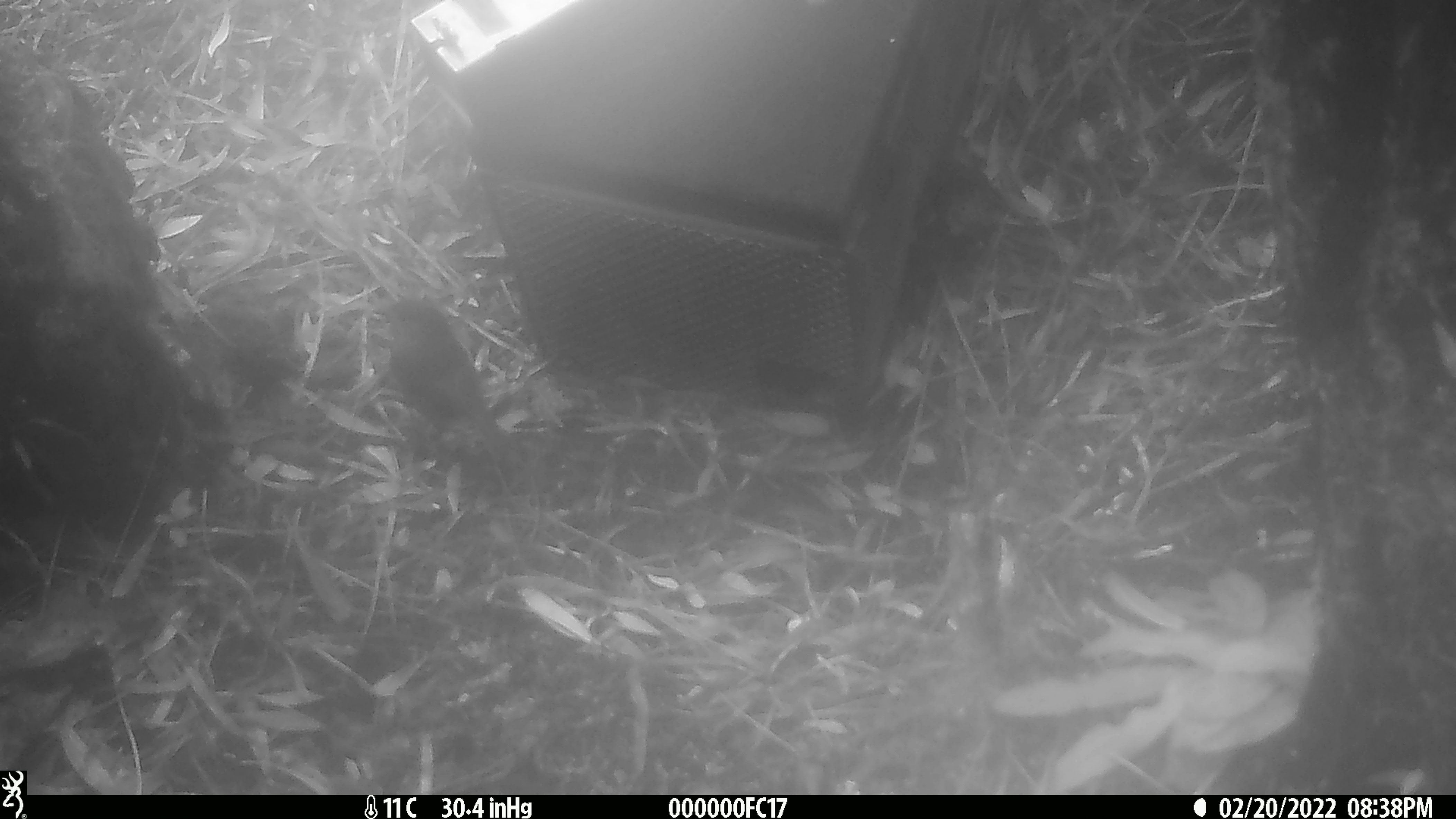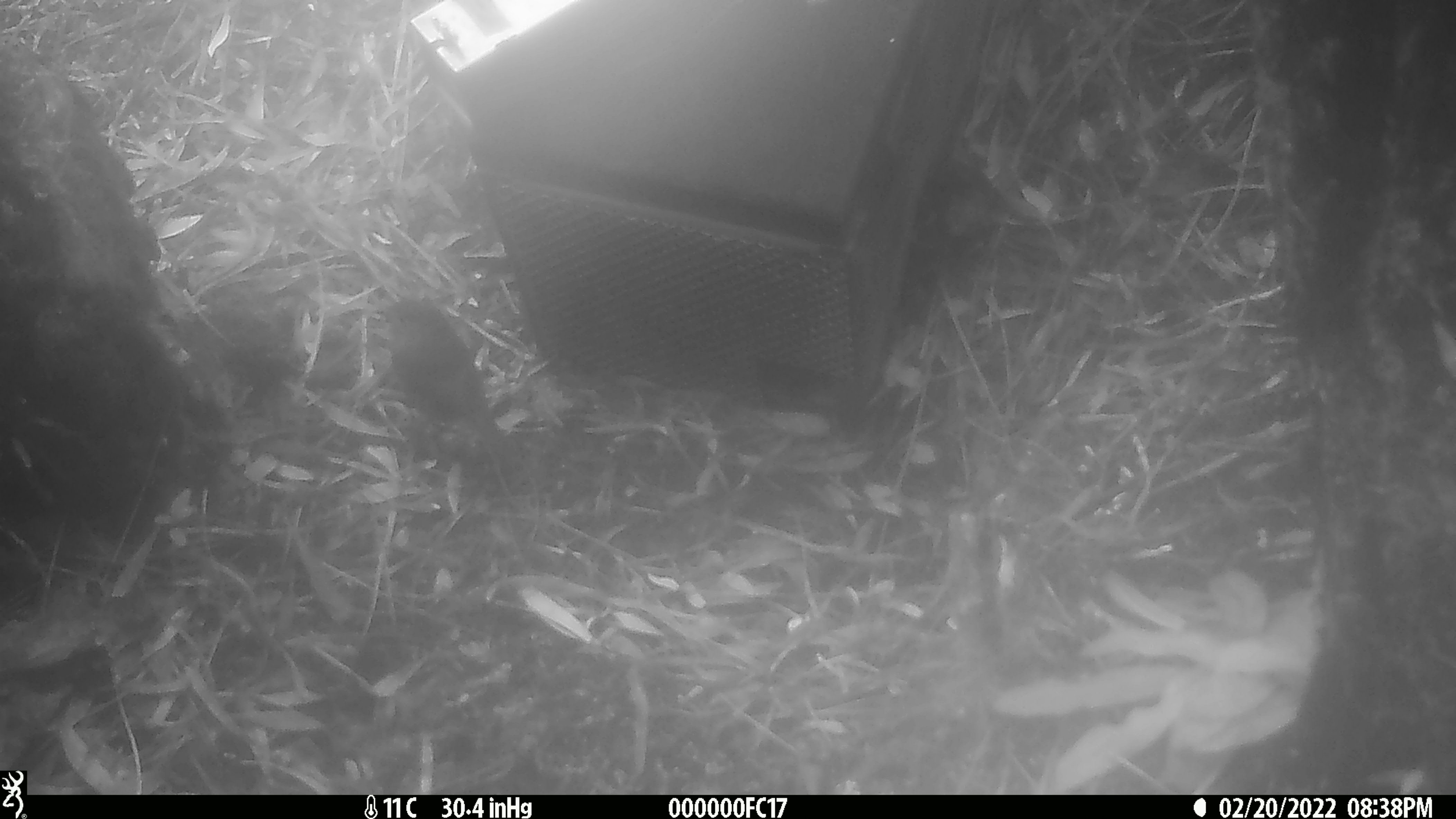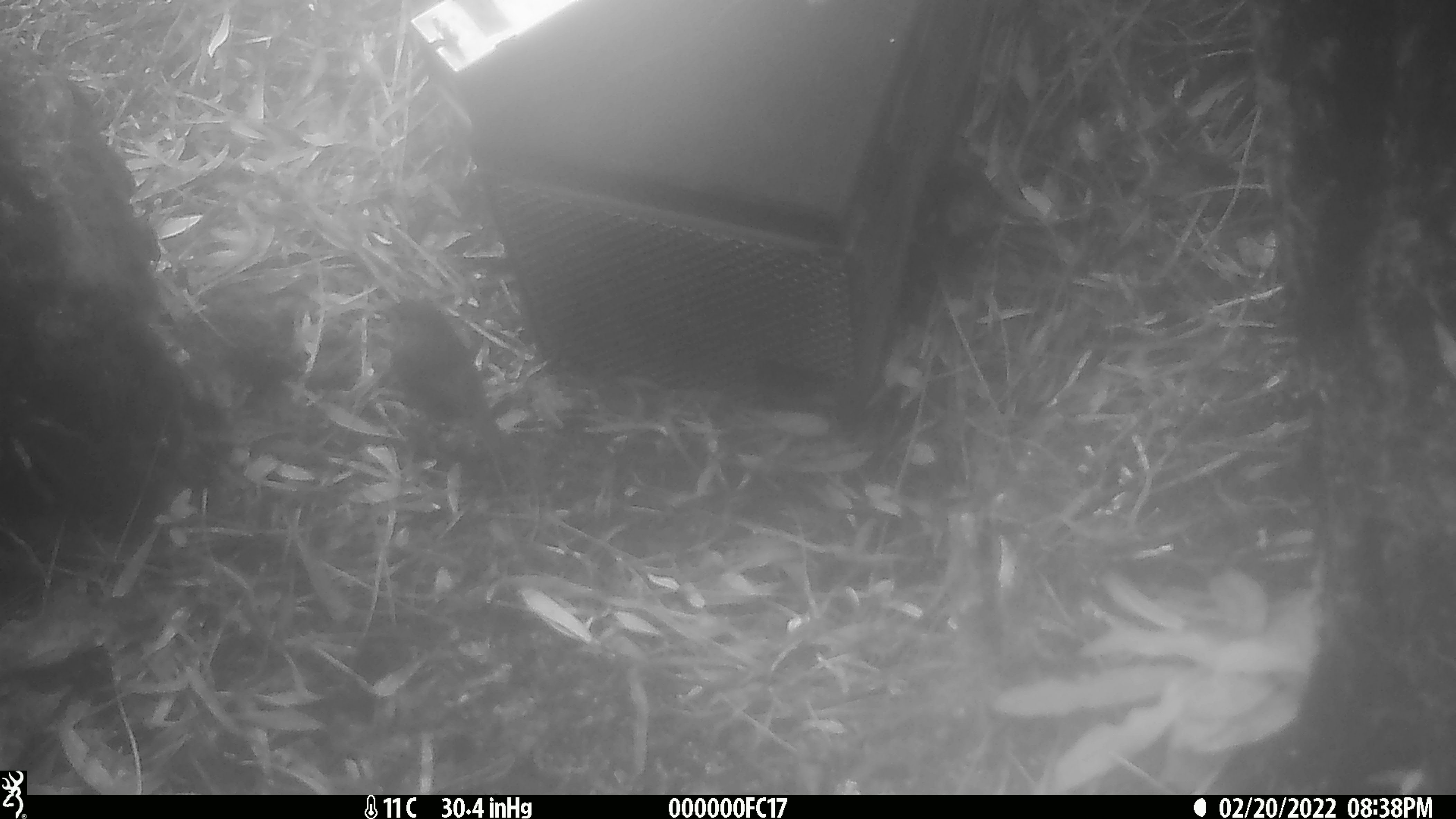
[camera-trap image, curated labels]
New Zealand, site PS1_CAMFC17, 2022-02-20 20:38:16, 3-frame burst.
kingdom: Animalia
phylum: Chordata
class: Aves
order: Passeriformes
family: Petroicidae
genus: Petroica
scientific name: Petroica australis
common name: new zealand robin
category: robin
Robin (new zealand robin) (Petroica australis).